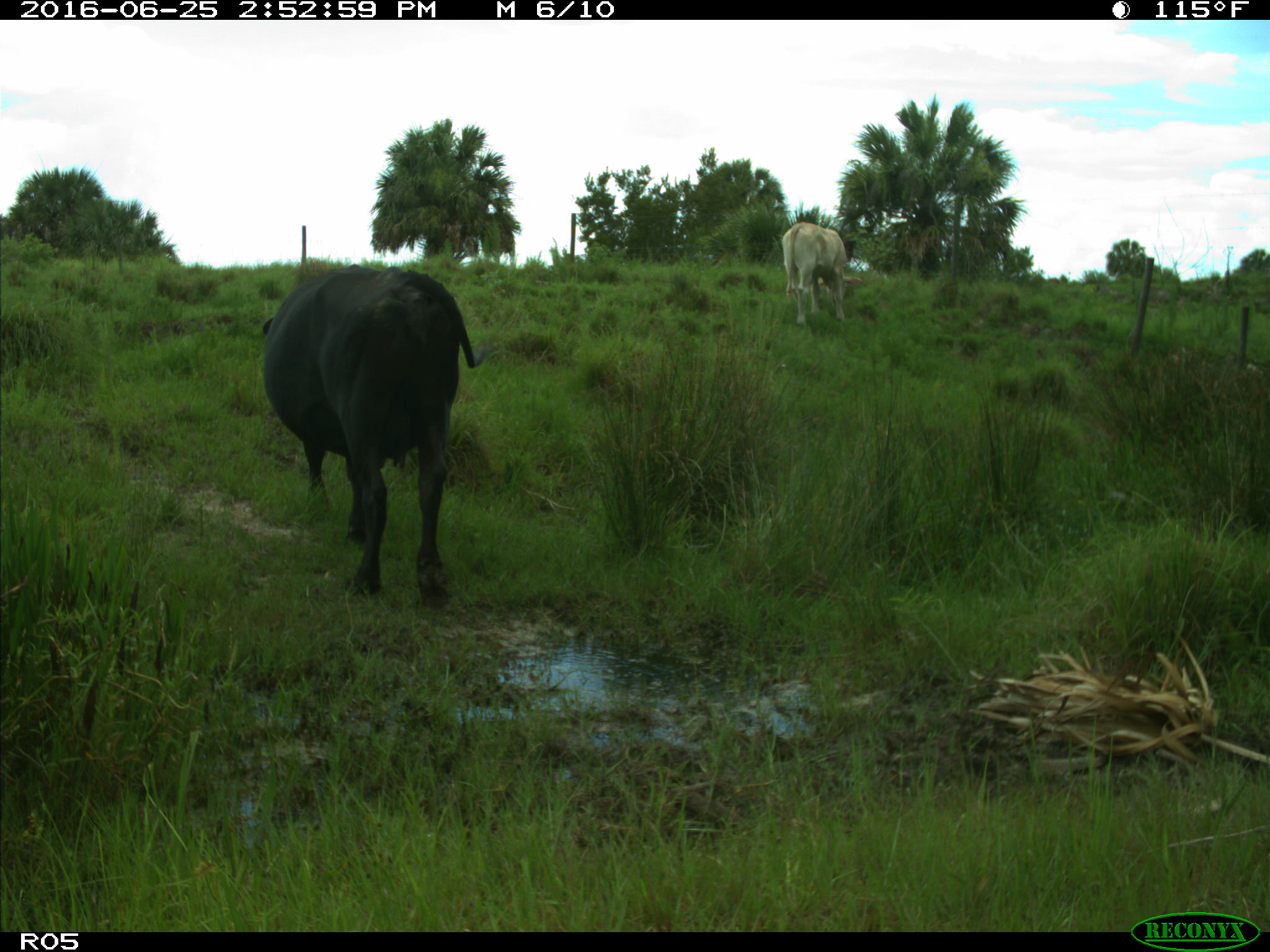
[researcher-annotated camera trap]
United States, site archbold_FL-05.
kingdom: Animalia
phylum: Chordata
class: Mammalia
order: Artiodactyla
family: Bovidae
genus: Bos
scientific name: Bos taurus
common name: domestic cow